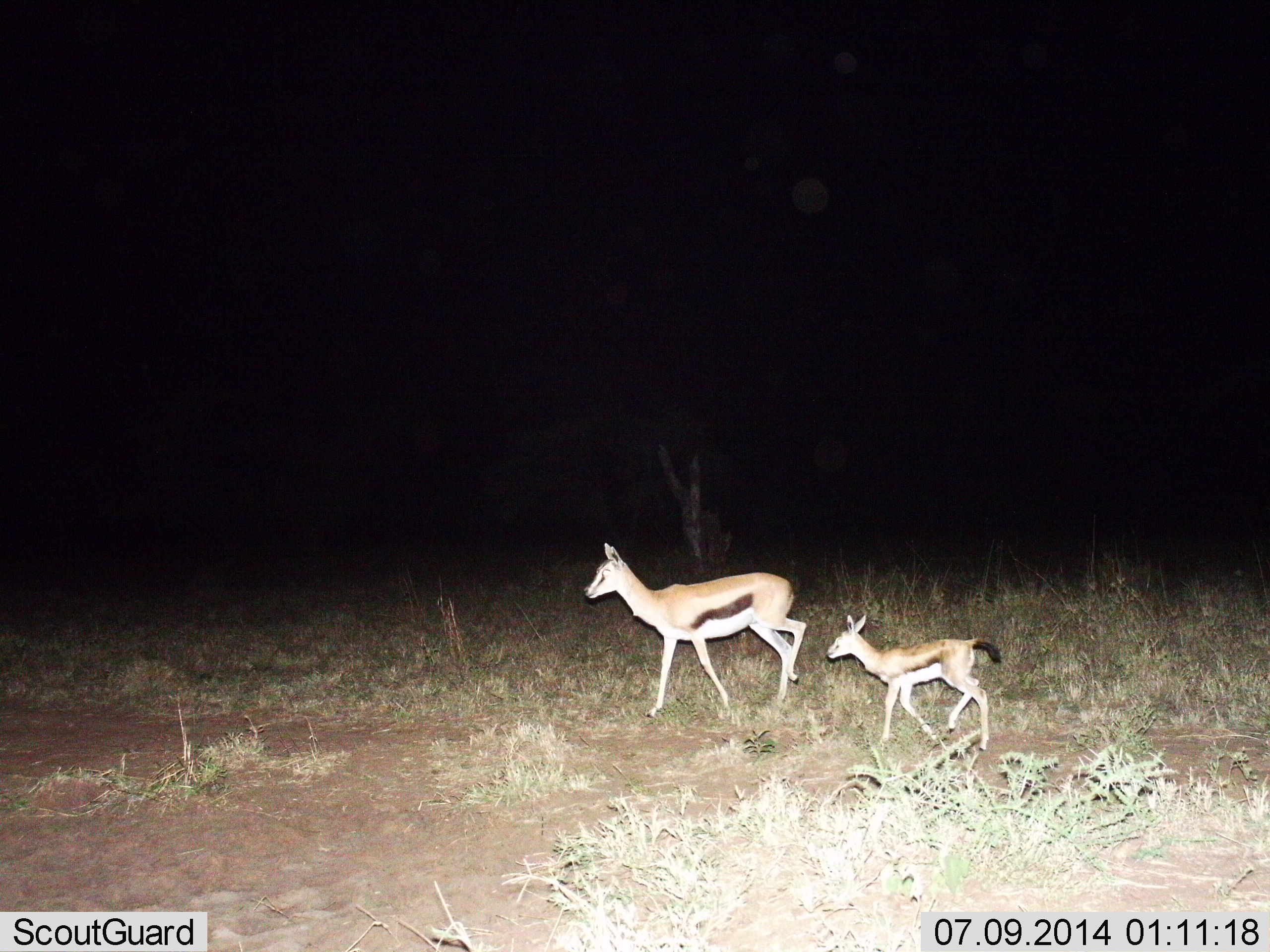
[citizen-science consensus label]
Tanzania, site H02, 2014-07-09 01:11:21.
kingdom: Animalia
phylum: Chordata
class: Mammalia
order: Artiodactyla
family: Bovidae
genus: Eudorcas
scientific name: Eudorcas thomsonii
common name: thomson's gazelle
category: gazellethomsons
Gazellethomsons (thomson's gazelle) (Eudorcas thomsonii), count 2. Behavior (volunteer vote fractions): standing 10%, resting 0%, moving 100%, interacting 10%. Young present (vote fraction): 90%. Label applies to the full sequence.